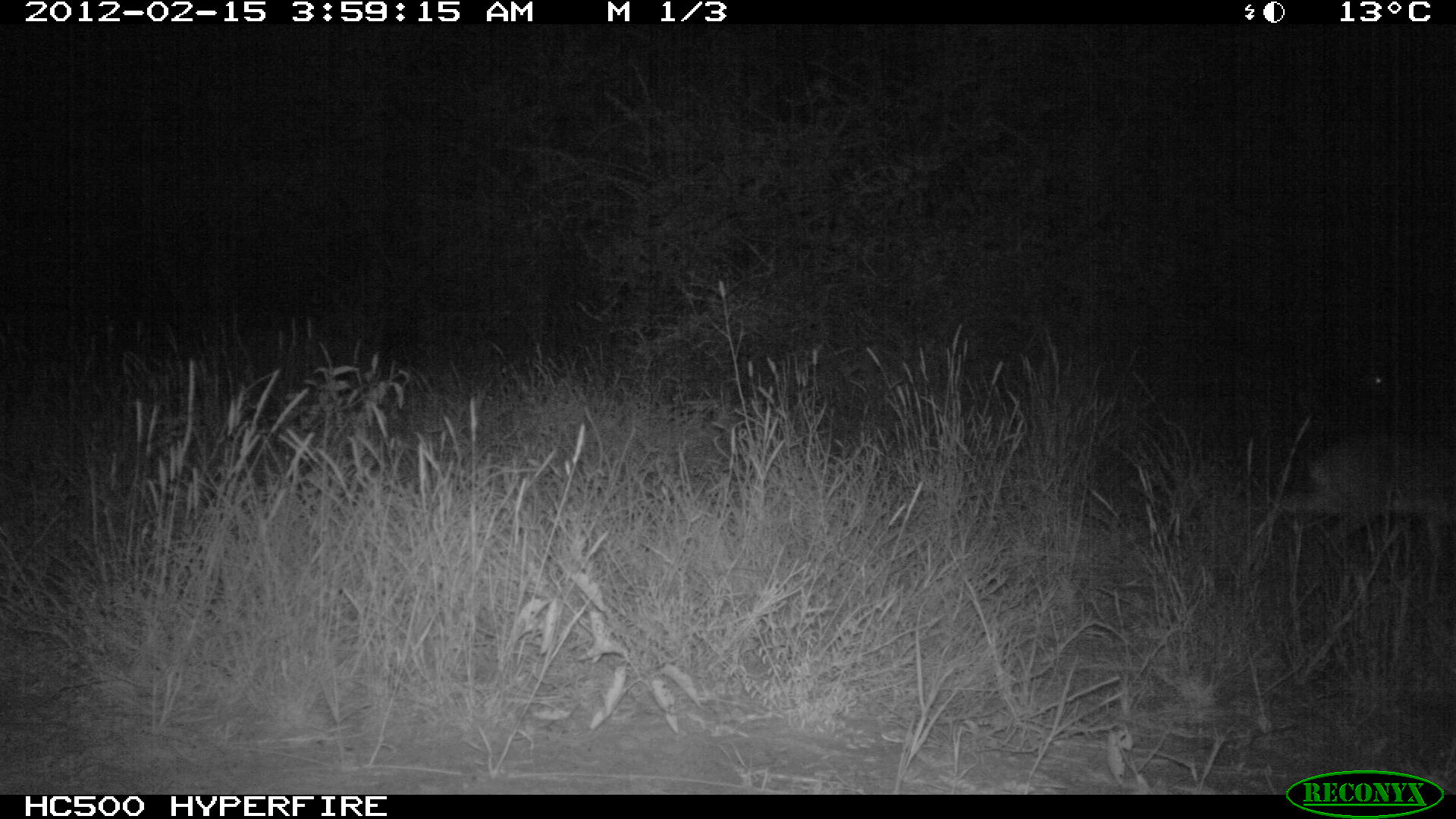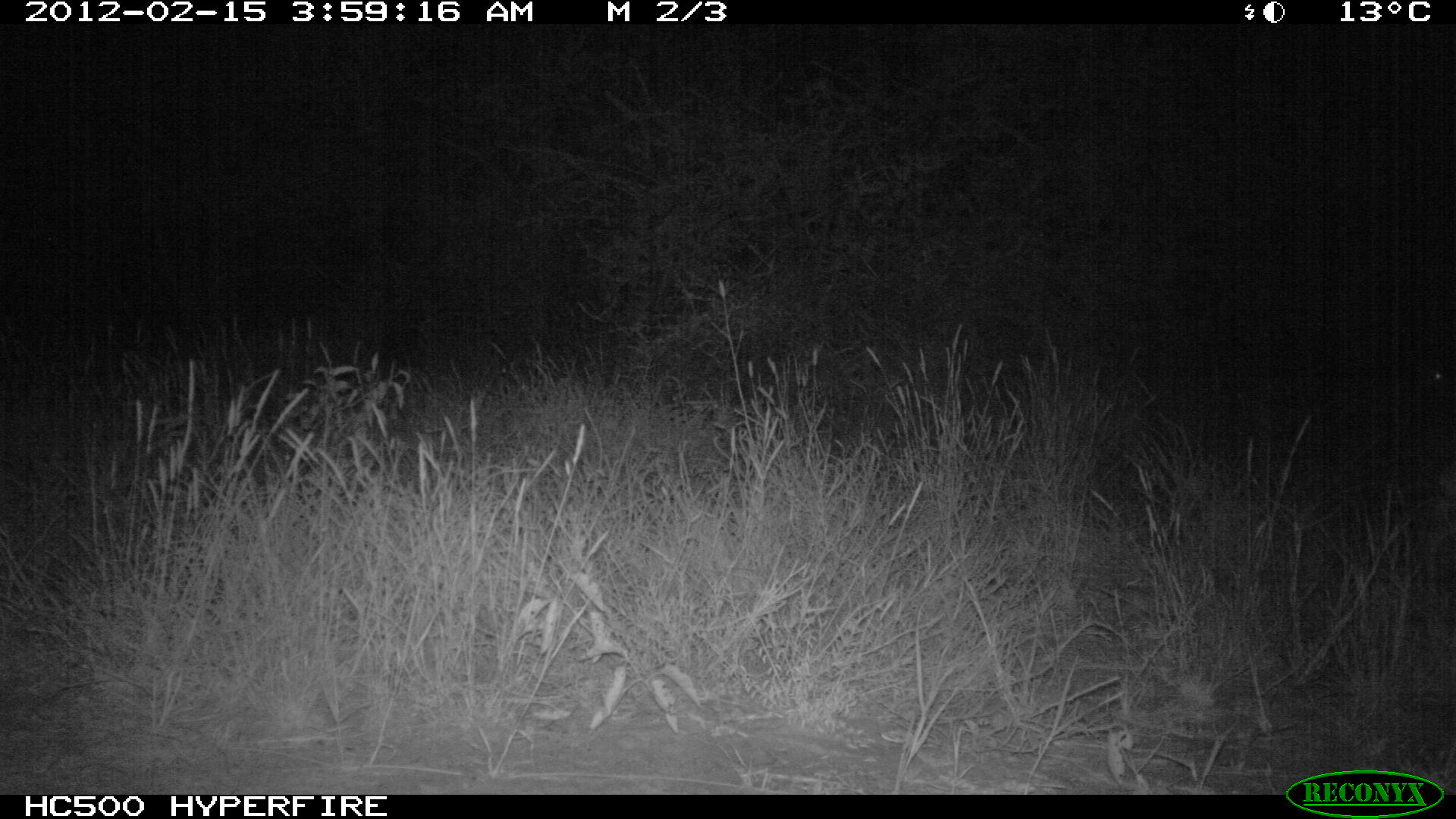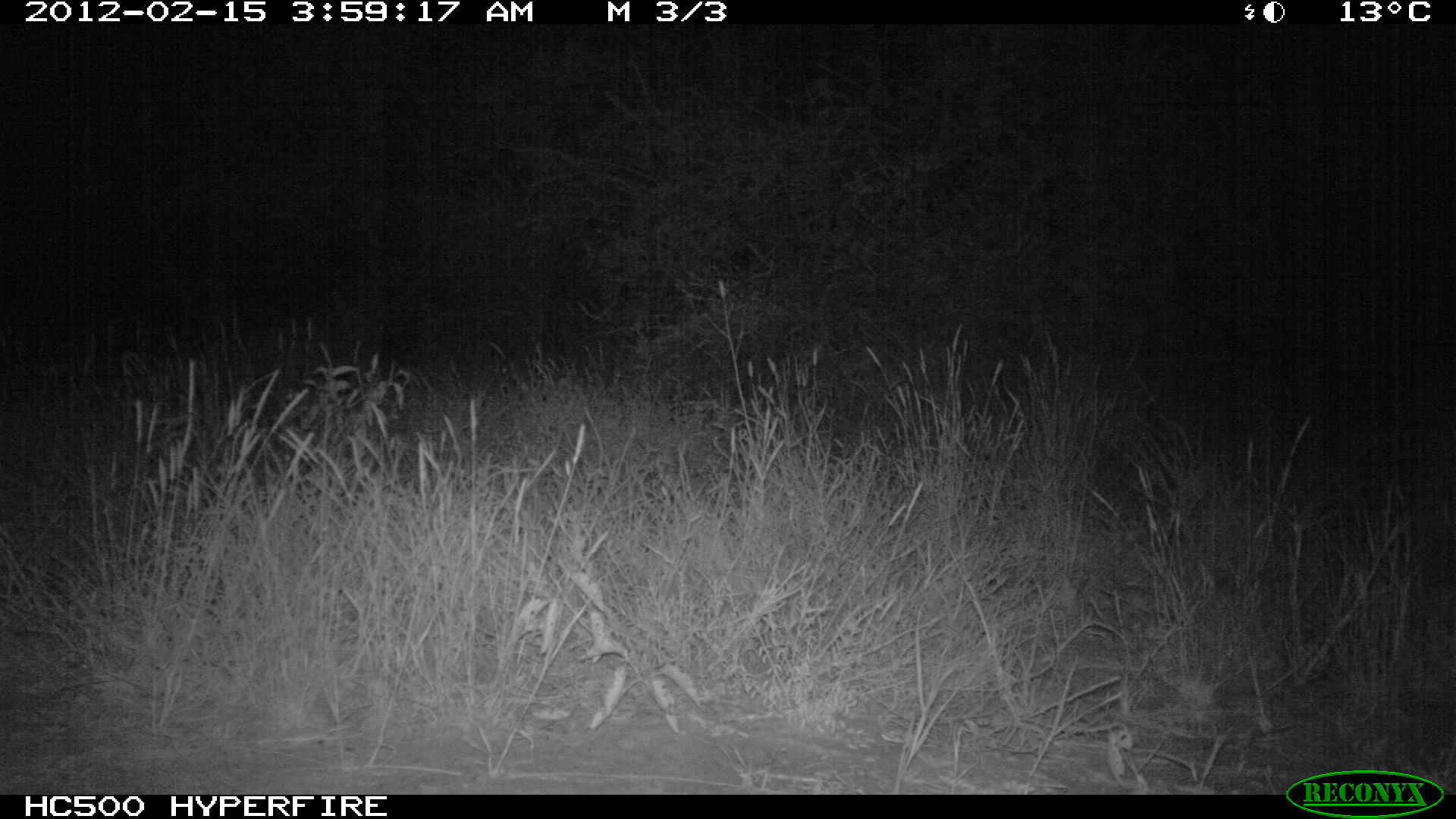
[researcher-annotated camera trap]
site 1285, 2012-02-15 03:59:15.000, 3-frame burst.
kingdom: Animalia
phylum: Chordata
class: Mammalia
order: Artiodactyla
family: Bovidae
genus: Madoqua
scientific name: Madoqua guentheri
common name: günther's dik-dik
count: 2